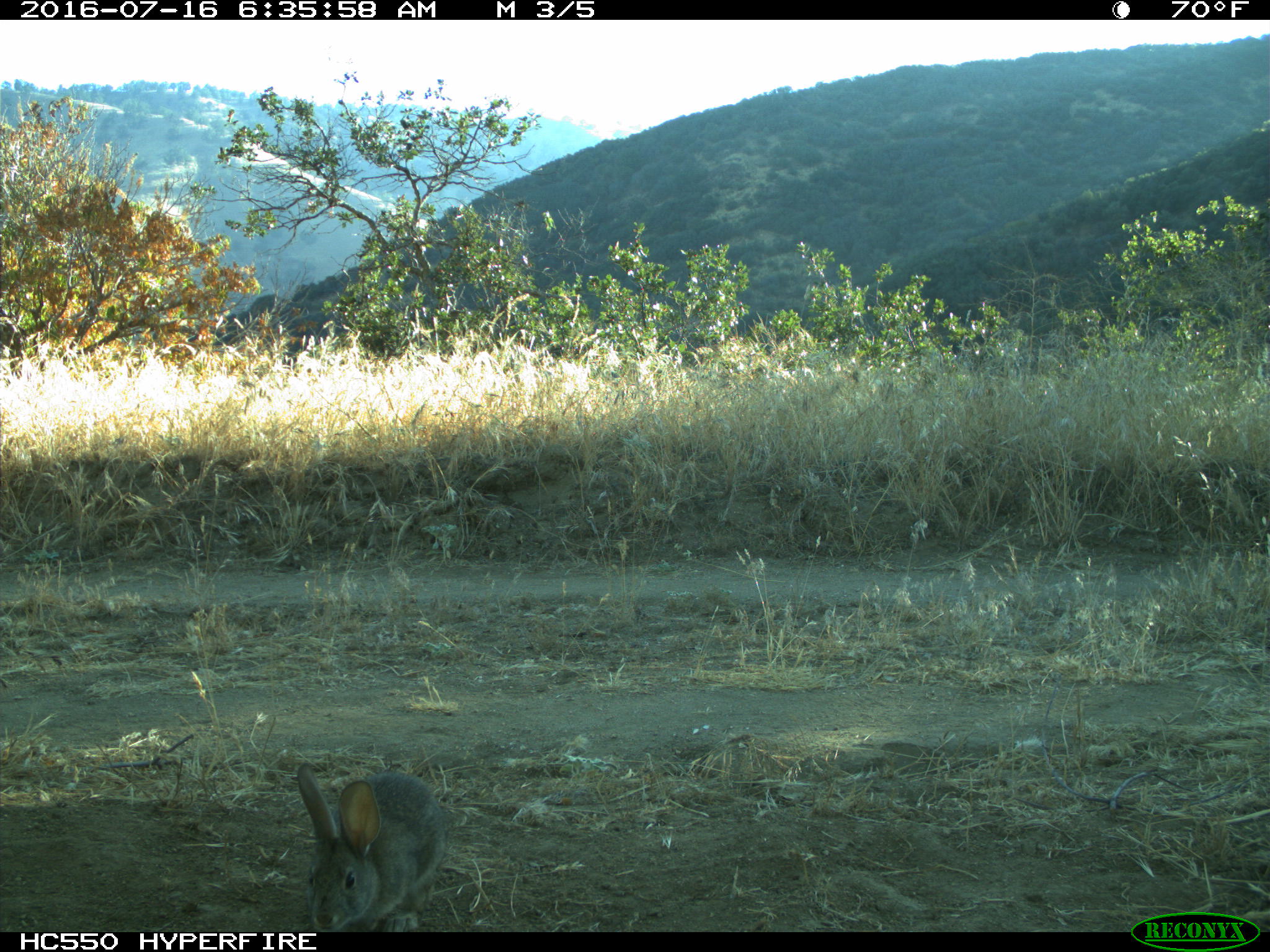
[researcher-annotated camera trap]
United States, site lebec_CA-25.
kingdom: Animalia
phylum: Chordata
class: Mammalia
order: Lagomorpha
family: Leporidae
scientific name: Leporidae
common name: rabbits and hares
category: unidentified rabbit